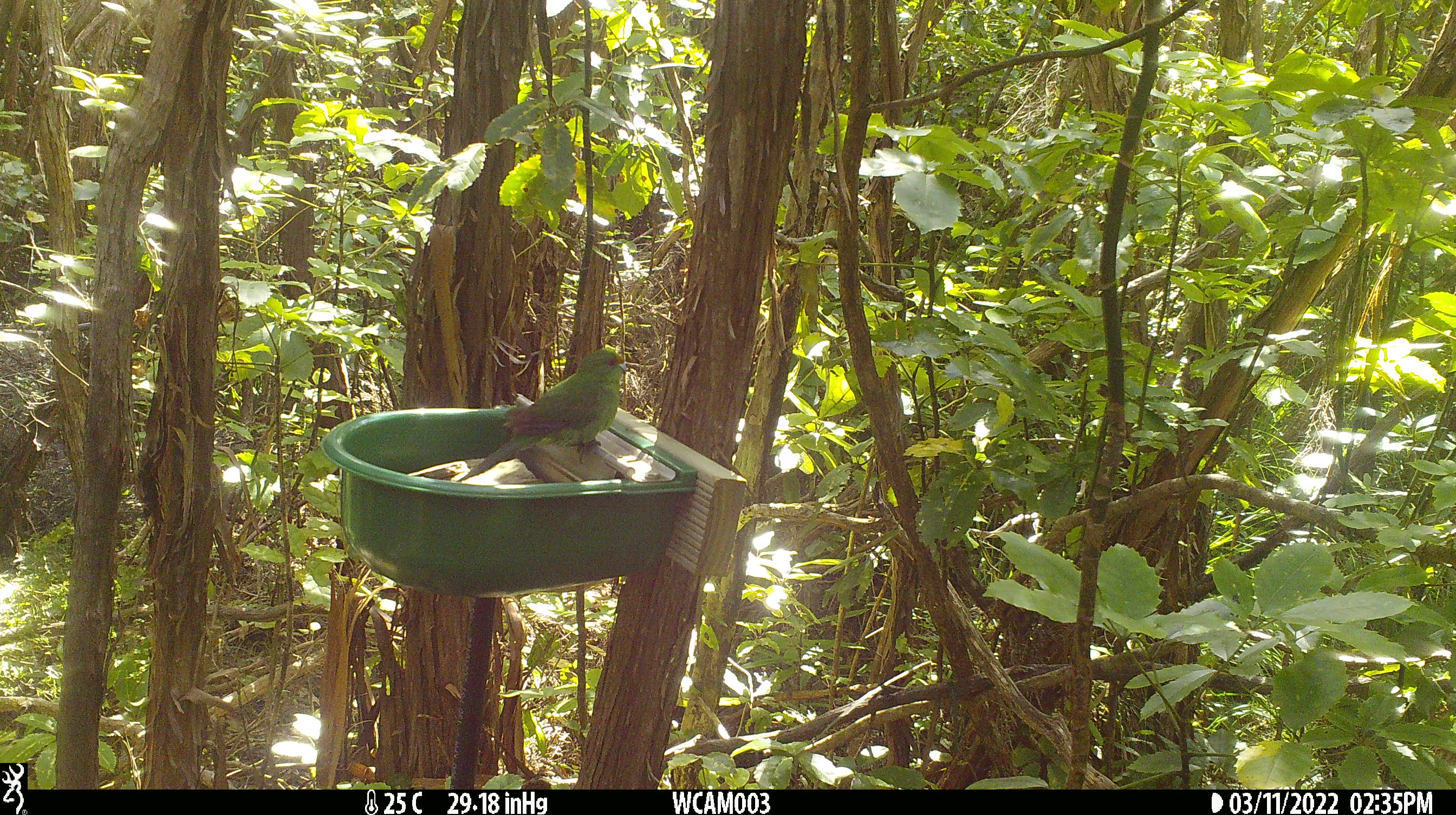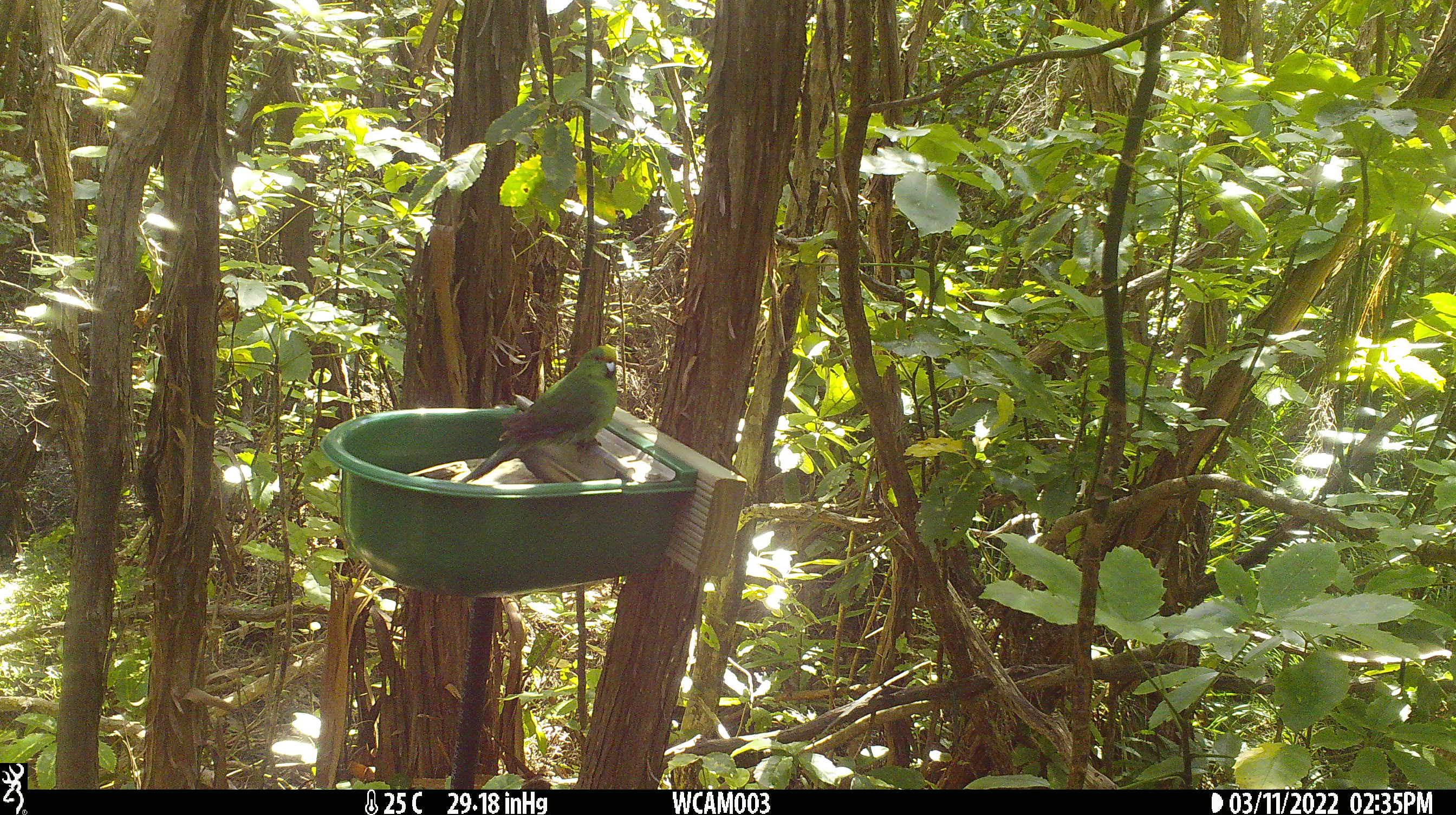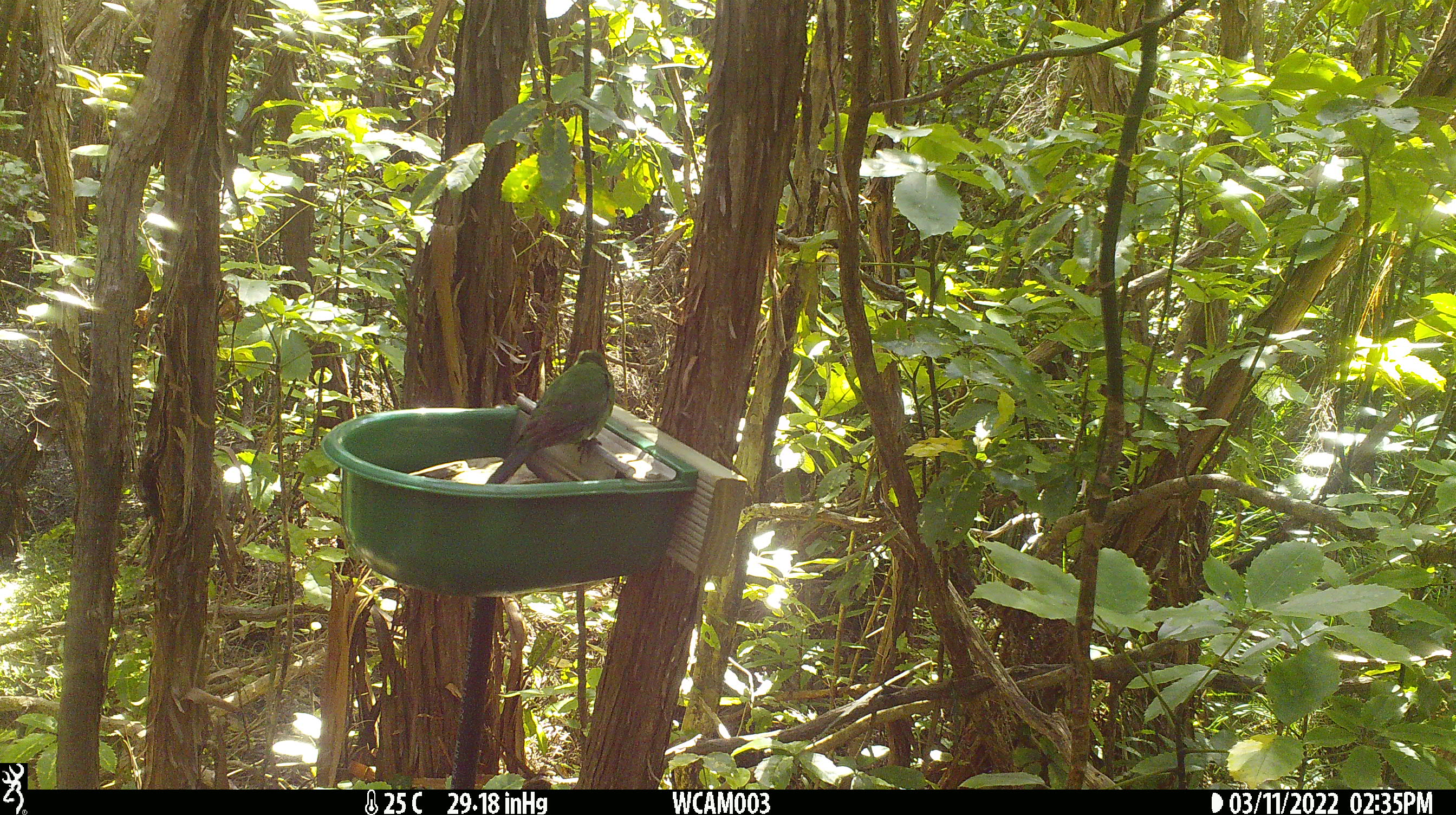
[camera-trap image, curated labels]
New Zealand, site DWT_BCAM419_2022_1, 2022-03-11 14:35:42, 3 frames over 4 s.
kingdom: Animalia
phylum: Chordata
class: Aves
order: Psittaciformes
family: Psittaculidae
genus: Cyanoramphus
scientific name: Cyanoramphus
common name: parakeet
Parakeet (Cyanoramphus).